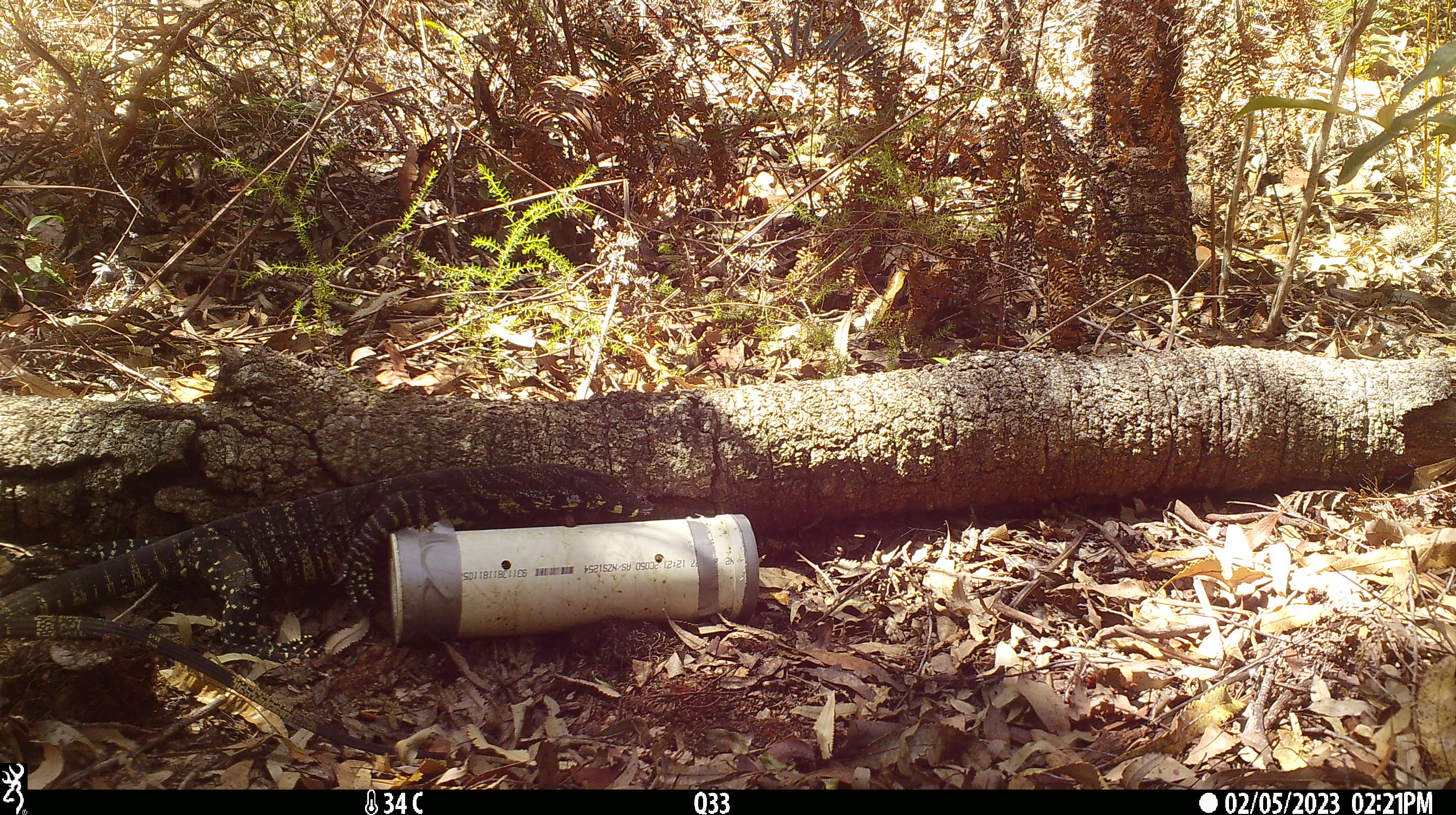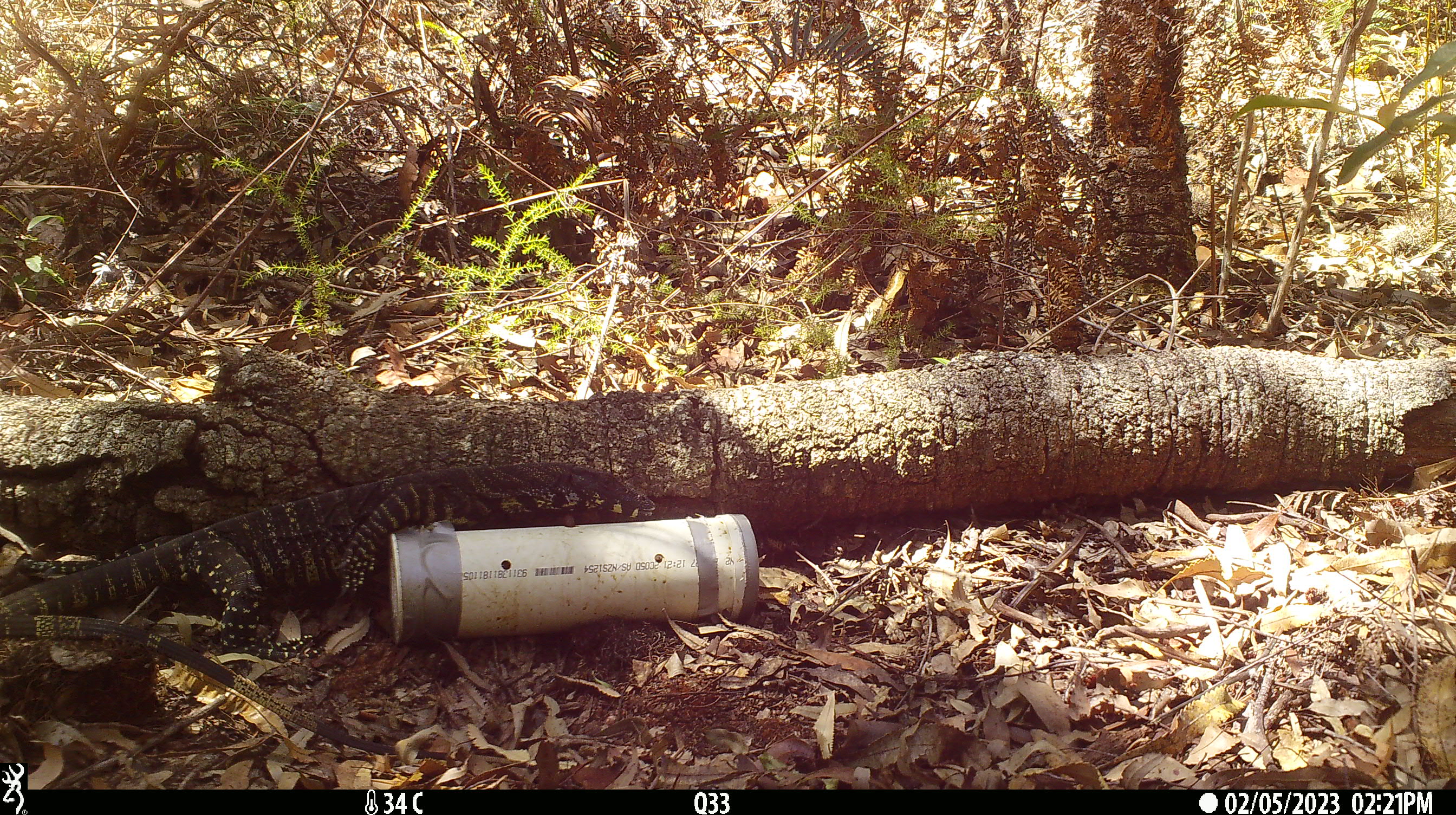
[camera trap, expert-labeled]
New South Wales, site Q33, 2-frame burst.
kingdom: Animalia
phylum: Chordata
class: Reptilia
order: Squamata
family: Varanidae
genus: Varanus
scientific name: Varanus varius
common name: lace monitor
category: goanna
Goanna (lace monitor) (Varanus varius).